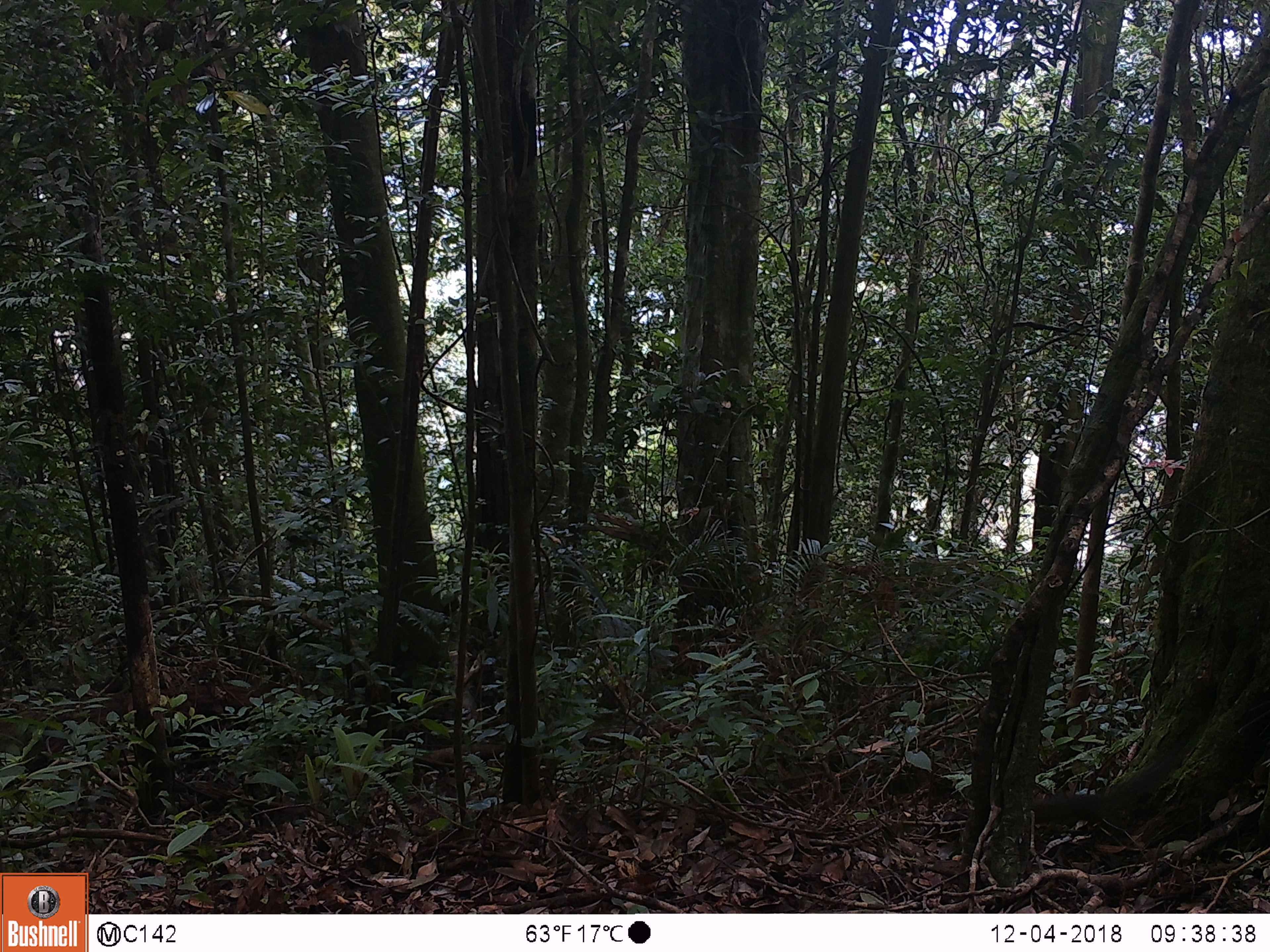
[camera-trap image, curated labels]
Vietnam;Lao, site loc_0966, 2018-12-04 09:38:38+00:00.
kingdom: Animalia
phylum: Chordata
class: Mammalia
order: Rodentia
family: Sciuridae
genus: Sciurus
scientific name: Sciurus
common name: squirrel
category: unidentified squirrel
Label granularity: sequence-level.